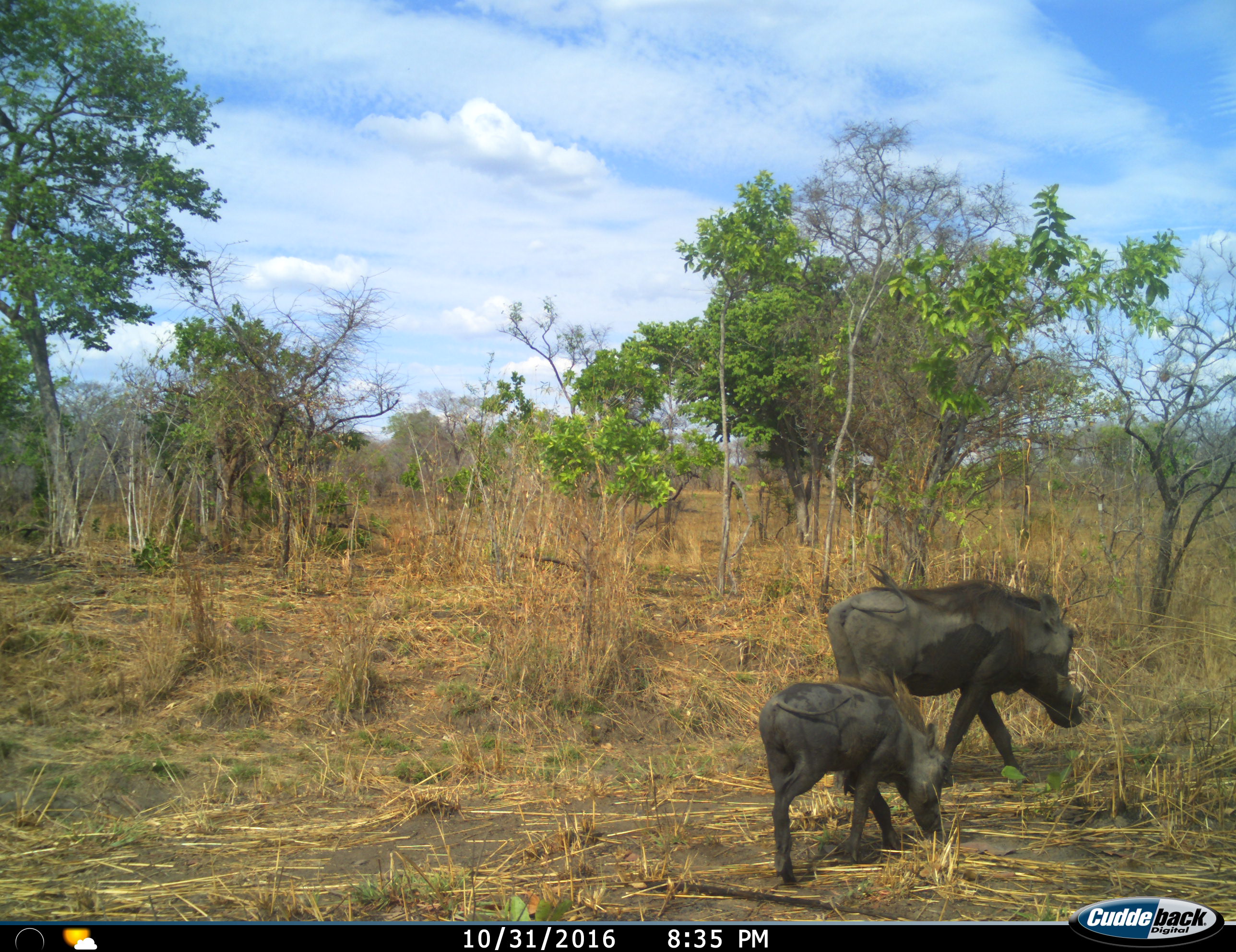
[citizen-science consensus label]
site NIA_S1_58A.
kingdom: Animalia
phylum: Chordata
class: Mammalia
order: Artiodactyla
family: Suidae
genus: Phacochoerus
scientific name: Phacochoerus africanus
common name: warthog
Warthog (Phacochoerus africanus), count 2. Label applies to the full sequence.